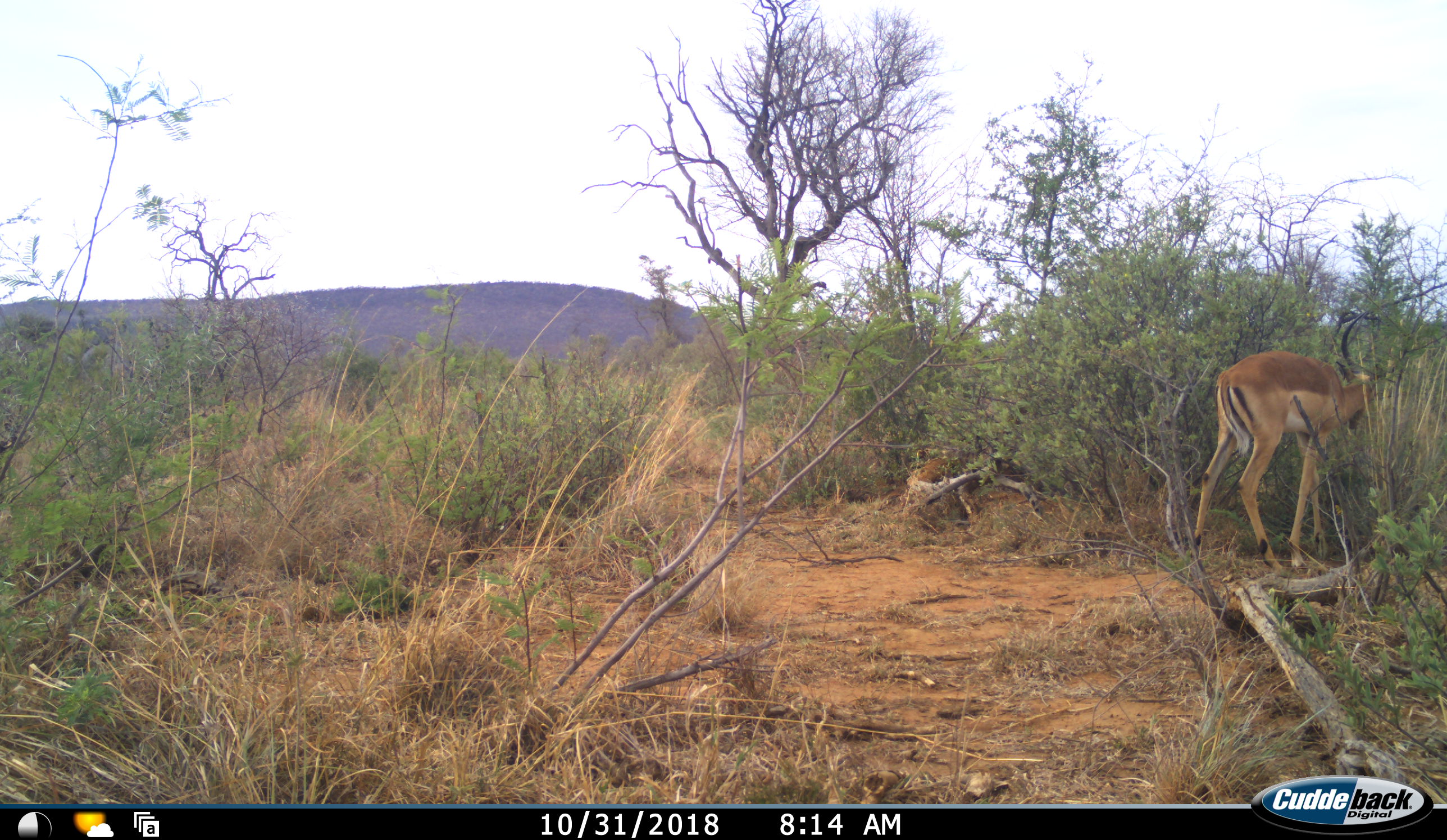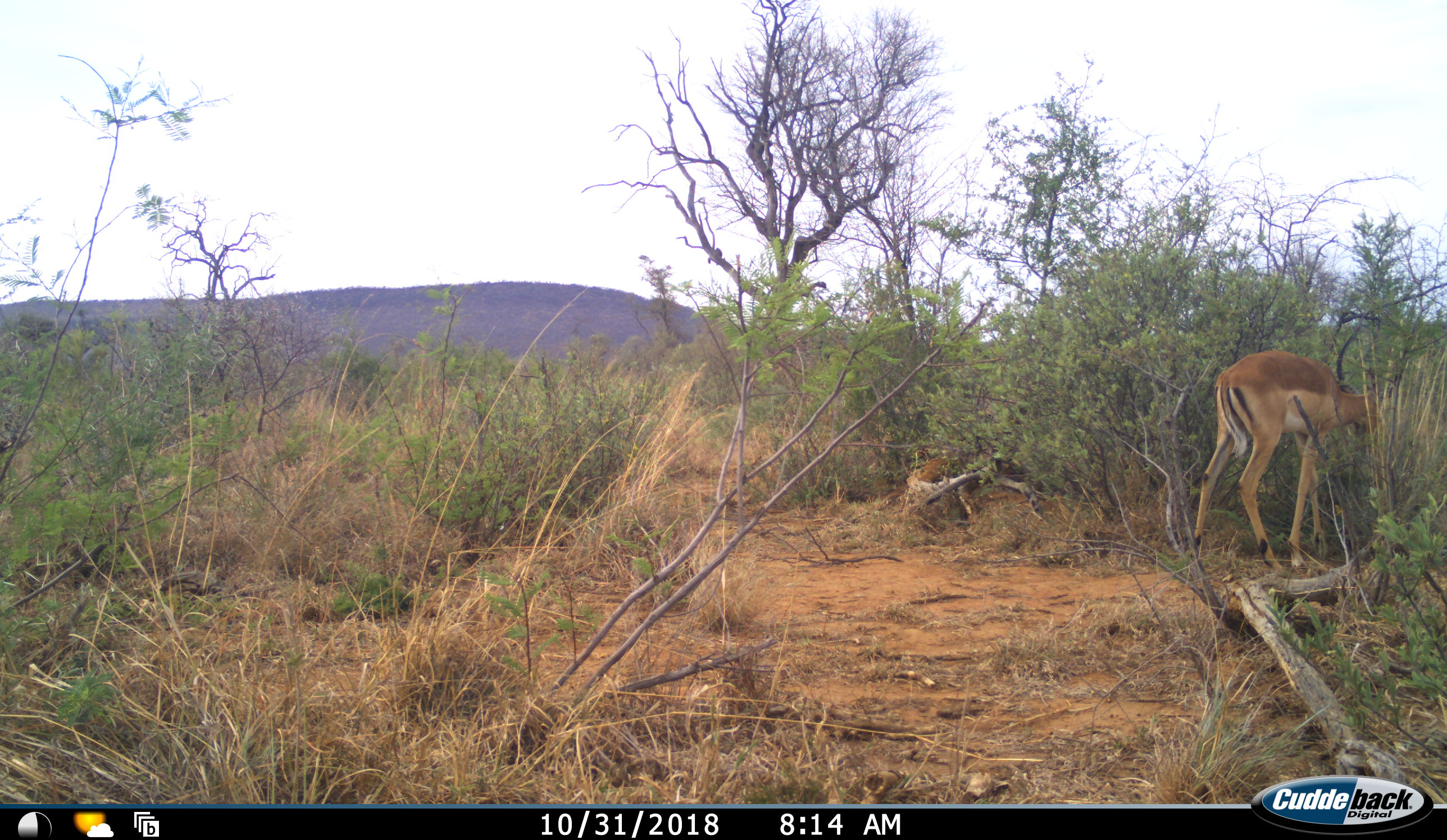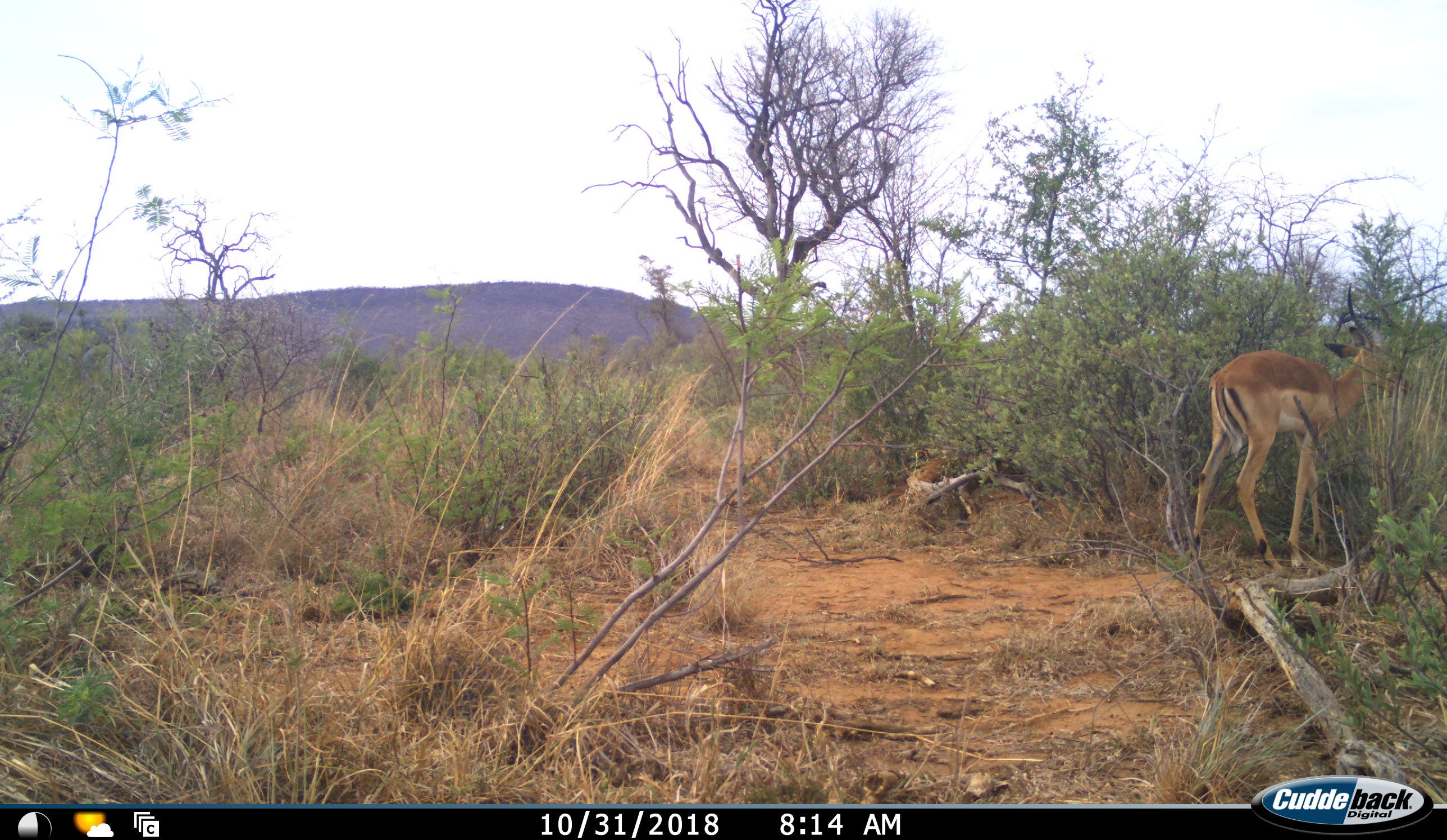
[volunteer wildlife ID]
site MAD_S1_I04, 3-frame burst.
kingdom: Animalia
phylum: Chordata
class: Mammalia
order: Artiodactyla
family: Bovidae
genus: Aepyceros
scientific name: Aepyceros melampus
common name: impala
Impala (Aepyceros melampus), count 1. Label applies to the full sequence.